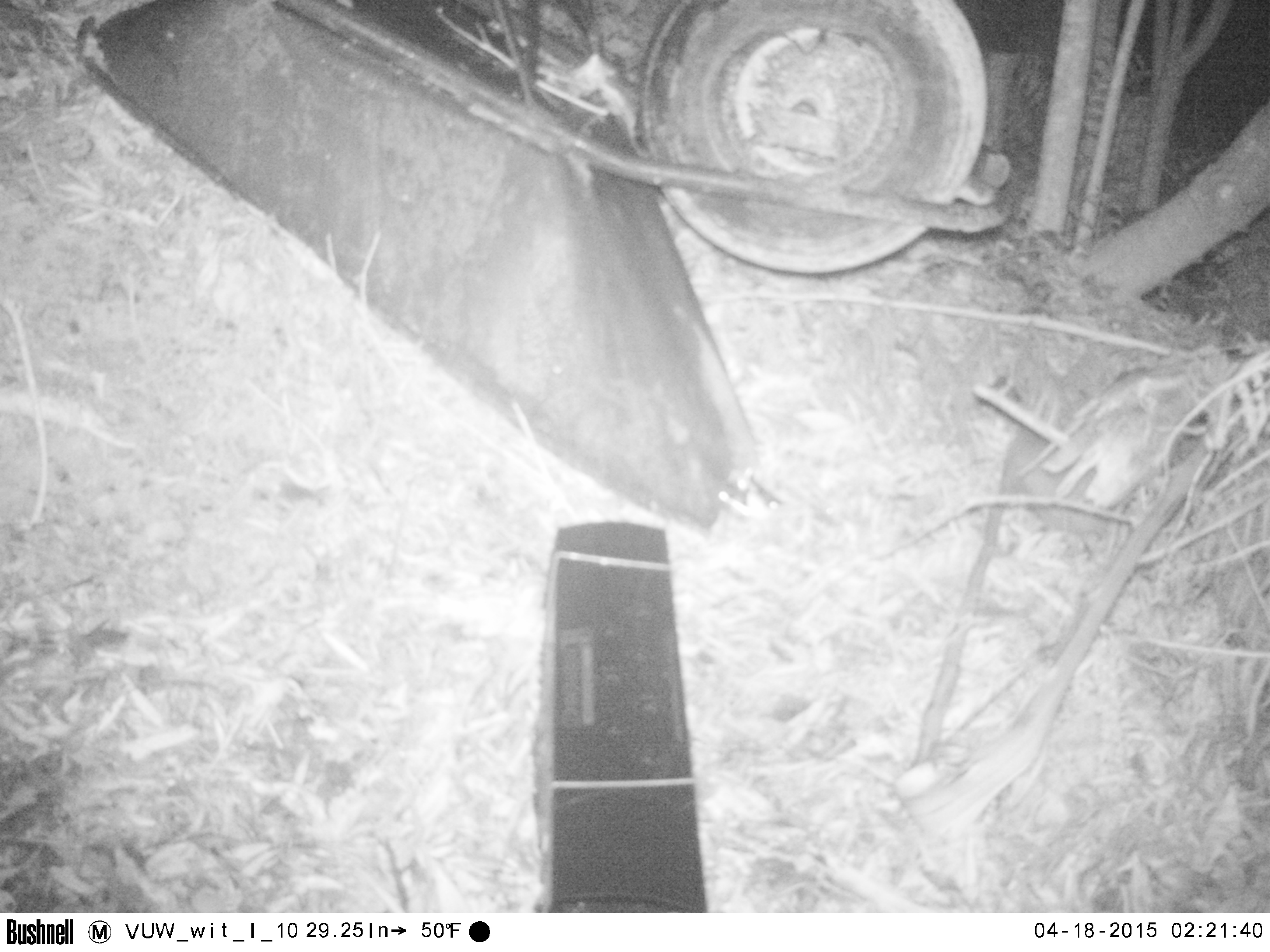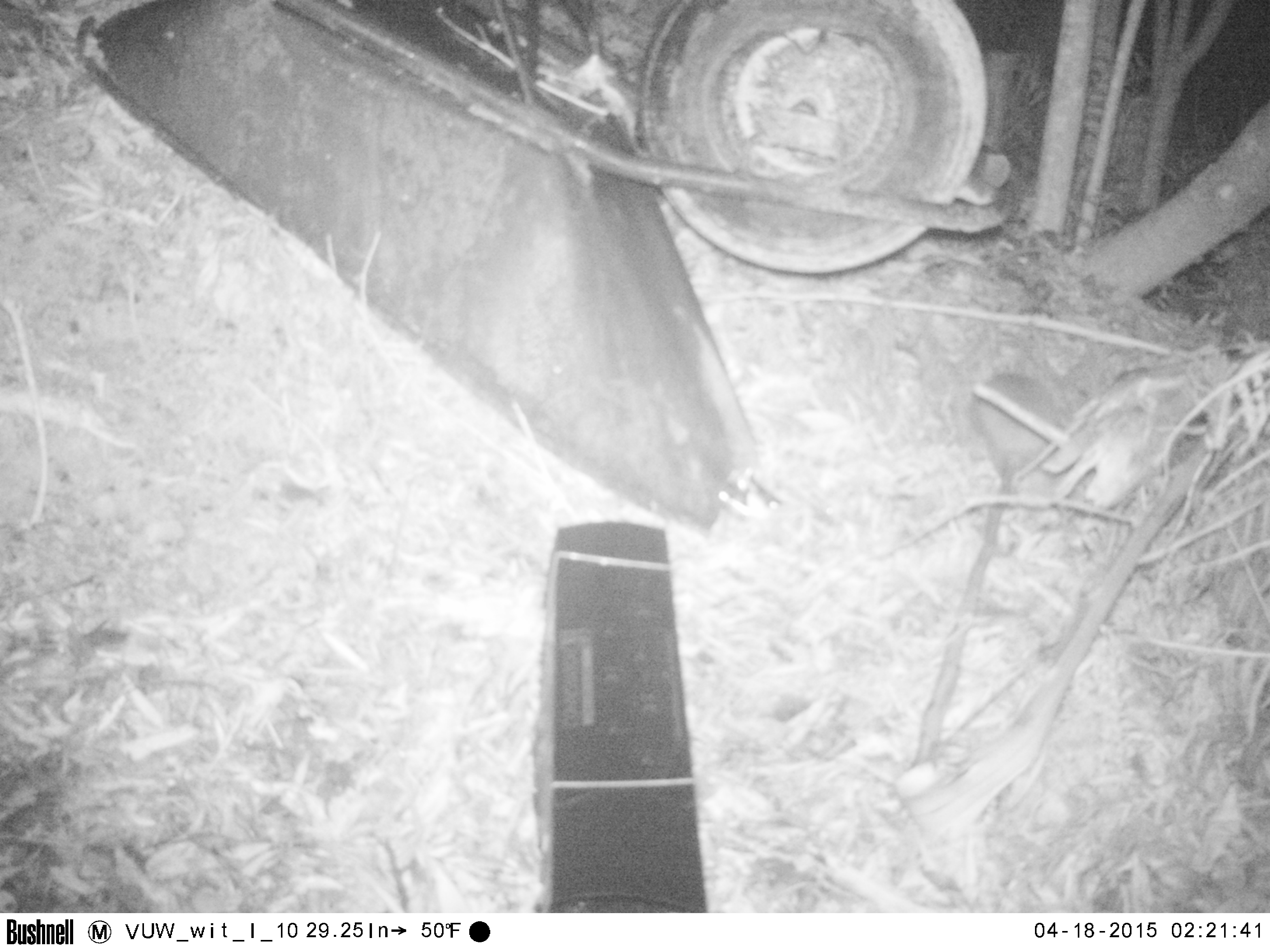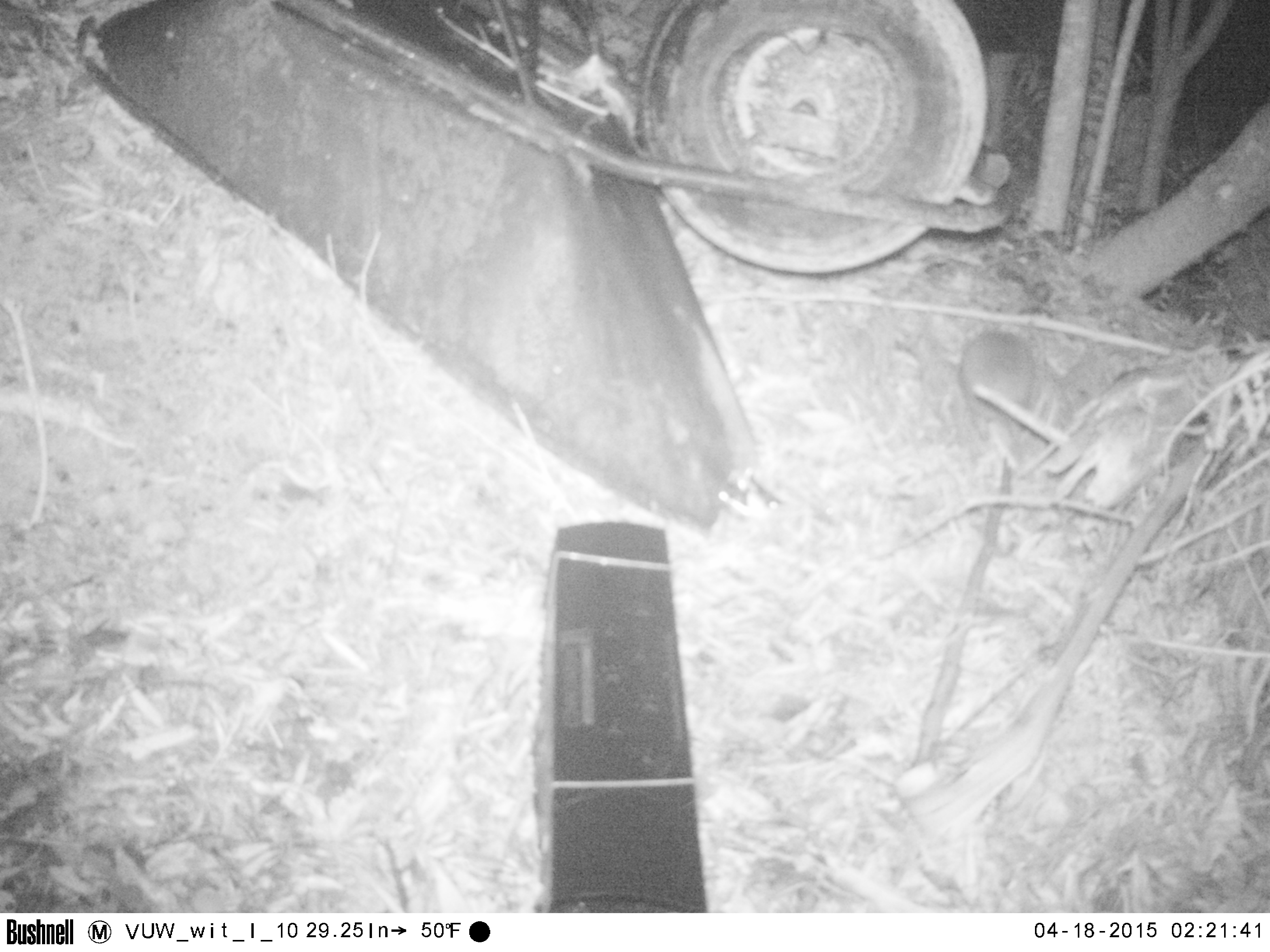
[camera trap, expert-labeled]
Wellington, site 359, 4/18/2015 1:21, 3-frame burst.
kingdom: Animalia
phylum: Chordata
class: Mammalia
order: Eulipotyphla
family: Erinaceidae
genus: Erinaceus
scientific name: Erinaceus europaeus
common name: hedgehog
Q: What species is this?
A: Hedgehog (Erinaceus europaeus).